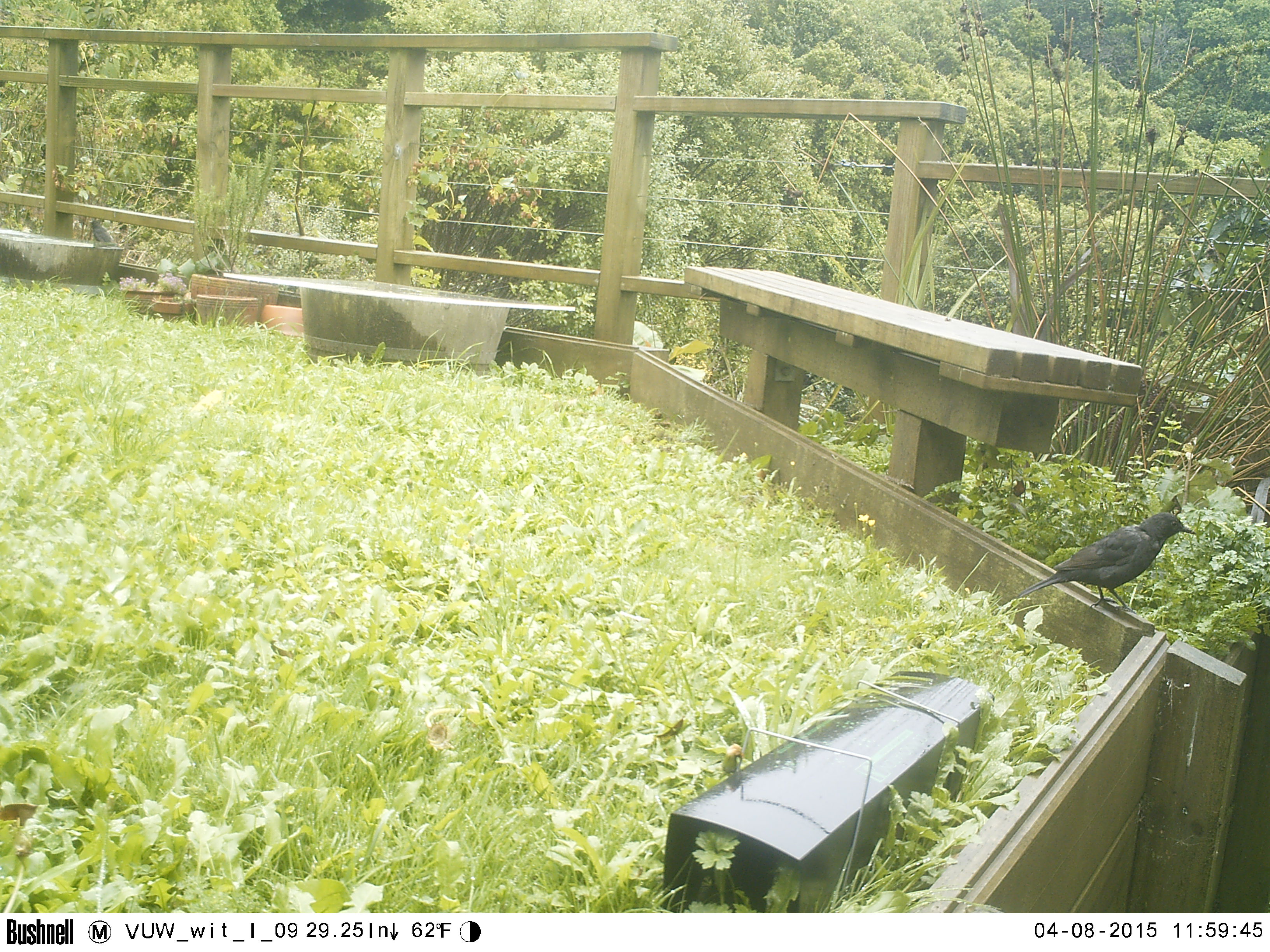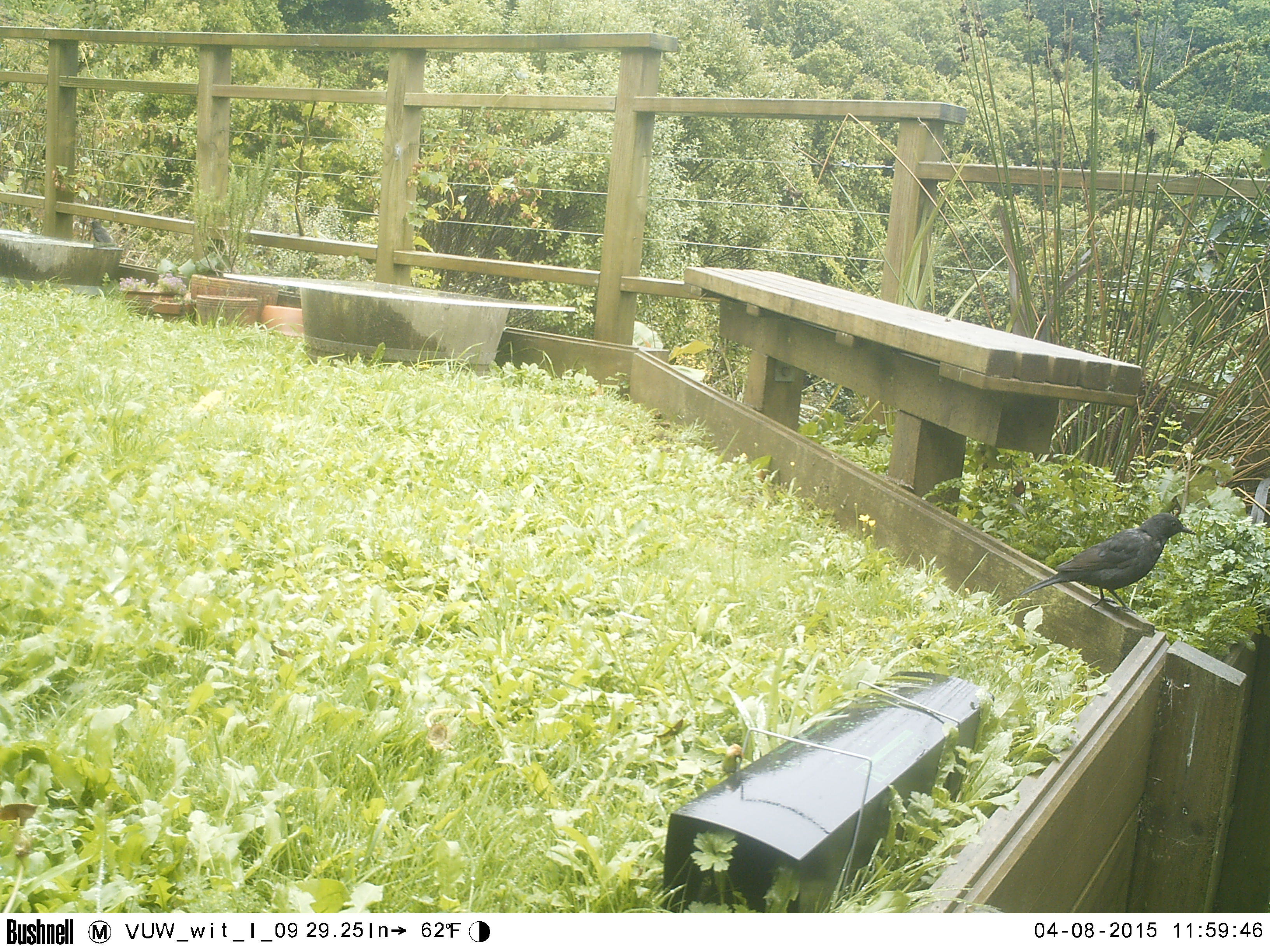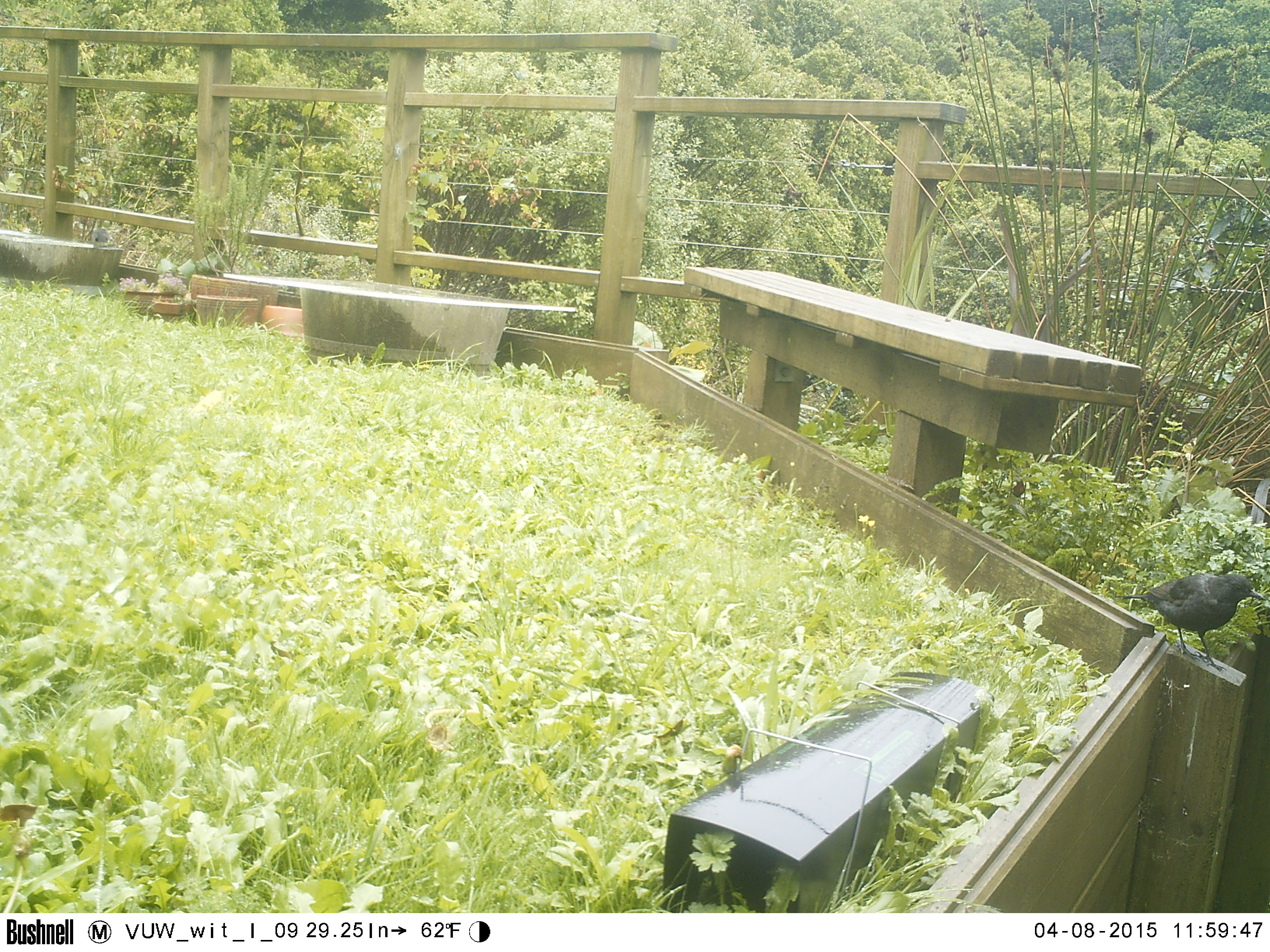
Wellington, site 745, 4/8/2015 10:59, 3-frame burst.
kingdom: Animalia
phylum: Chordata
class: Aves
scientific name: Aves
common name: bird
Bird (Aves).